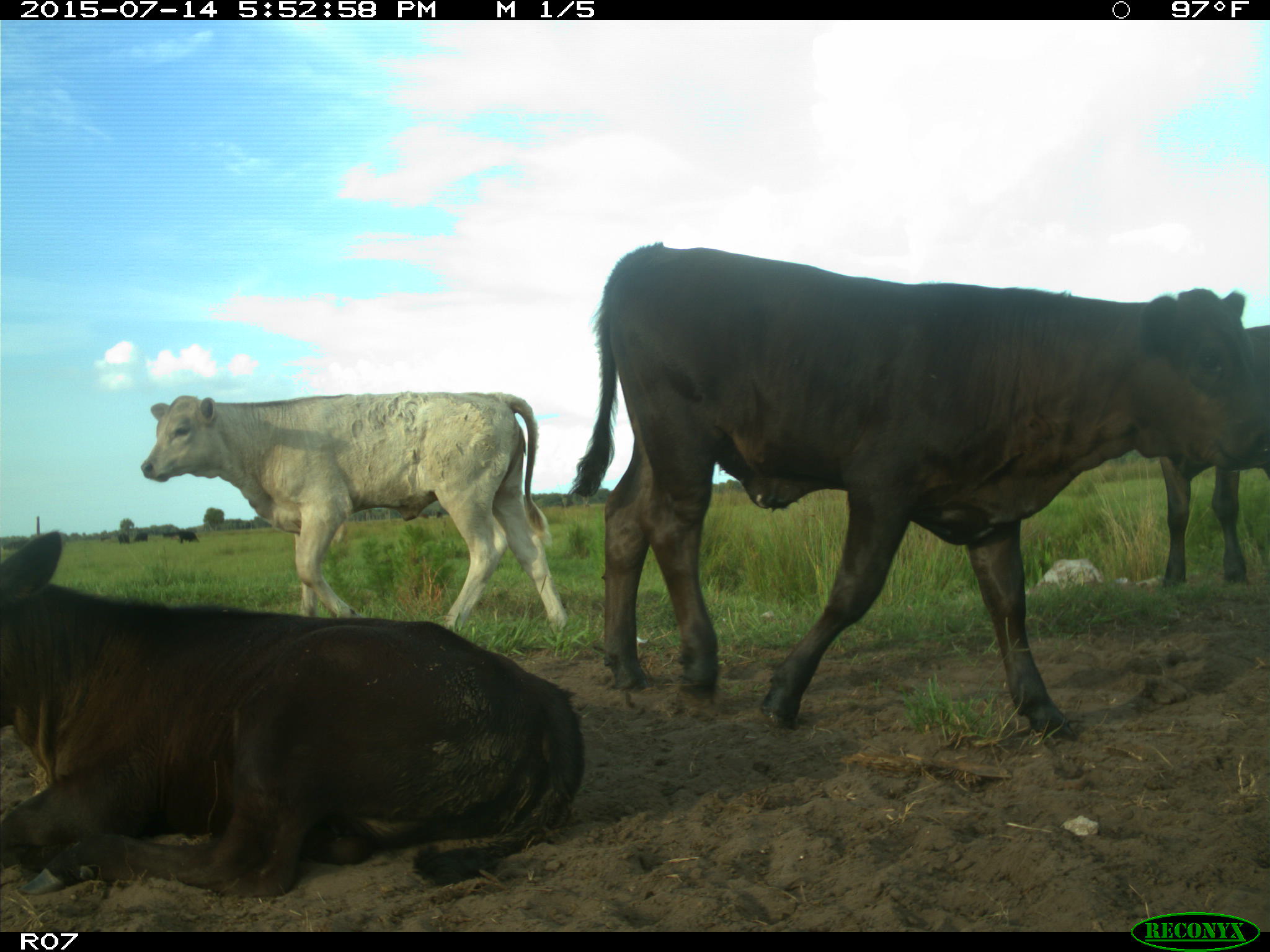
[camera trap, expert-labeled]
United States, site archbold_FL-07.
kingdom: Animalia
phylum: Chordata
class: Mammalia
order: Artiodactyla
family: Bovidae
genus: Bos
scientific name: Bos taurus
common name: domestic cow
Bos taurus (domestic cow).